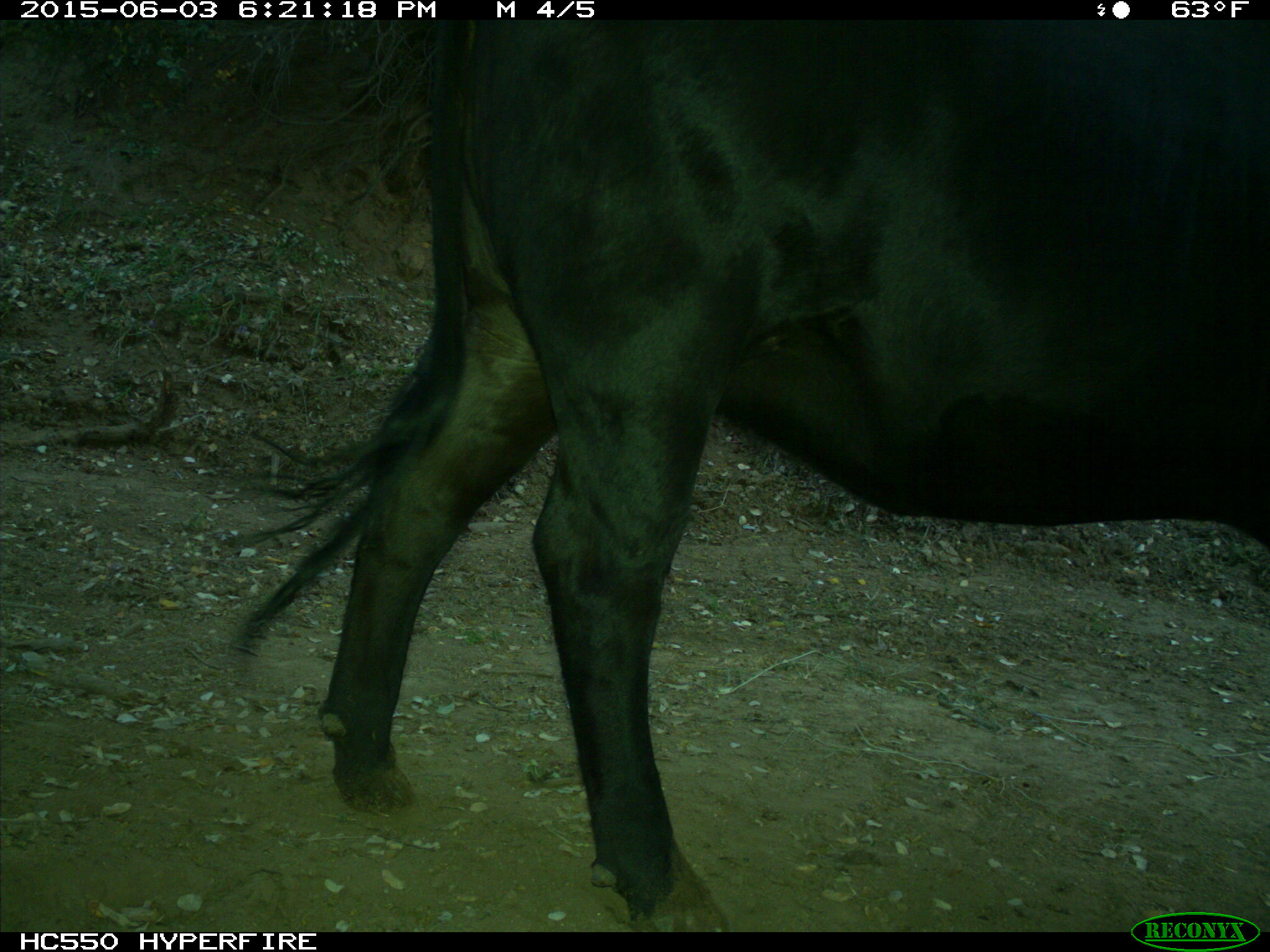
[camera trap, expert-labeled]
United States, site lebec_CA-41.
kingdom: Animalia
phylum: Chordata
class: Mammalia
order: Artiodactyla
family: Bovidae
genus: Bos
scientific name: Bos taurus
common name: domestic cow